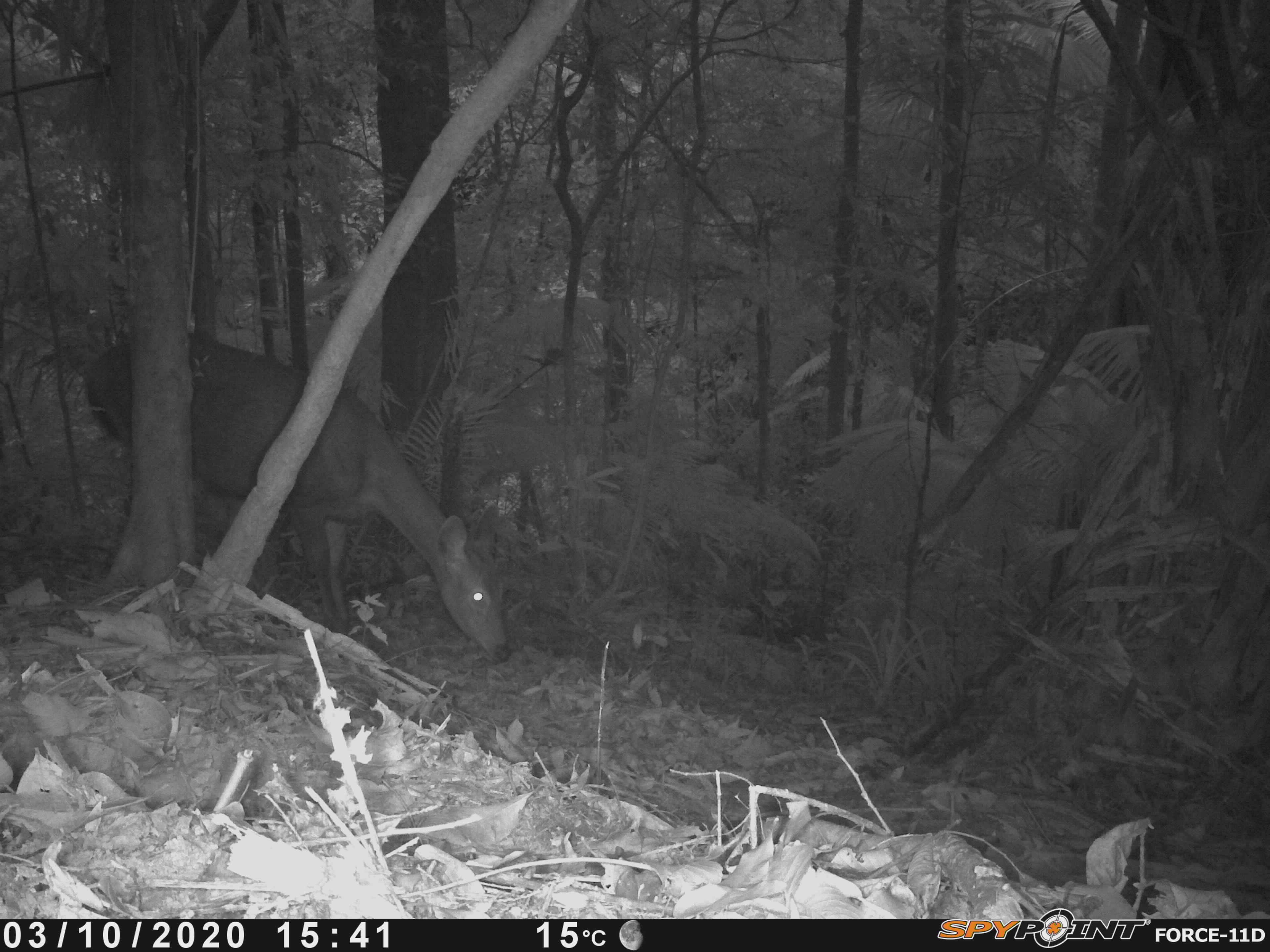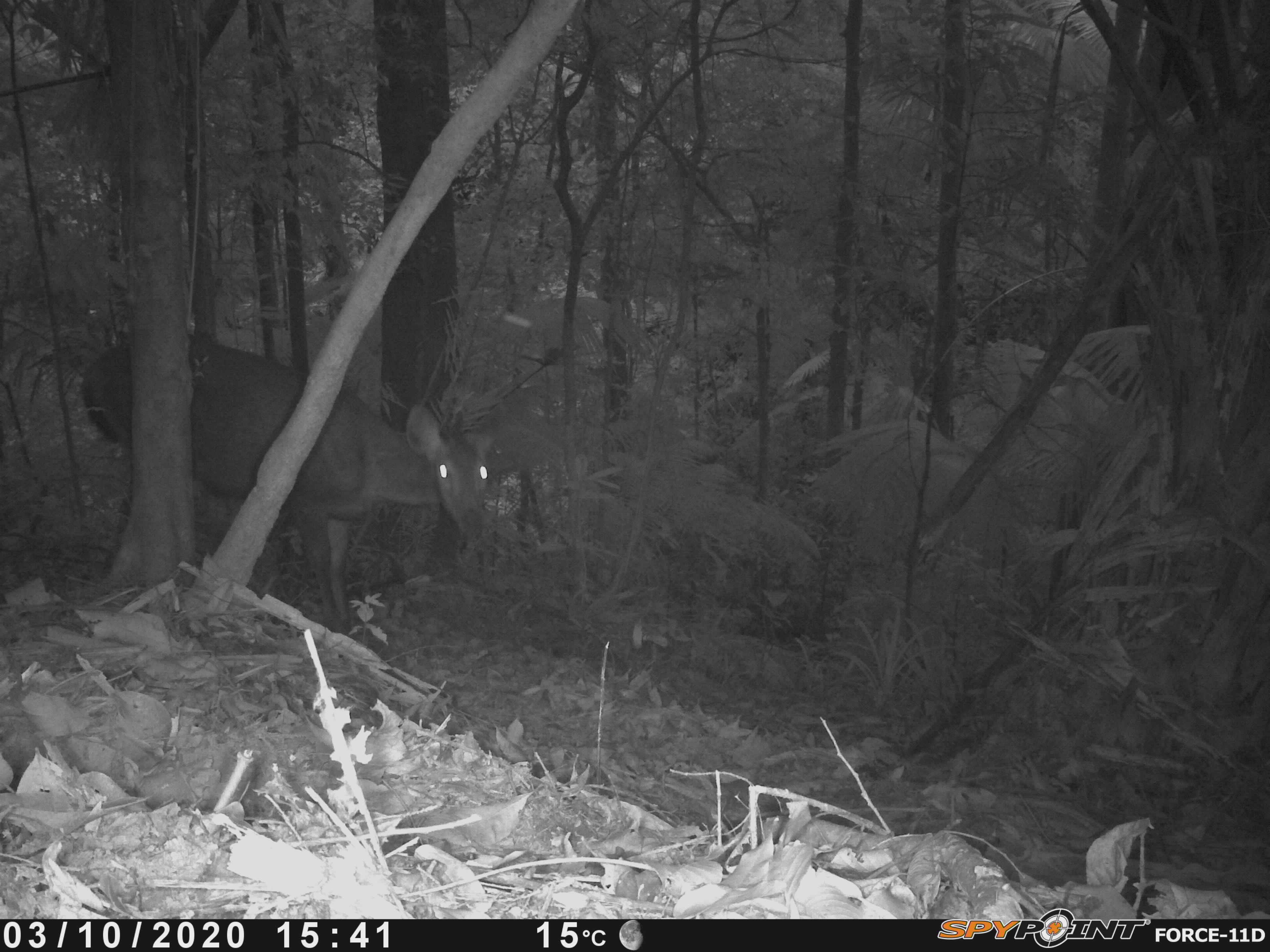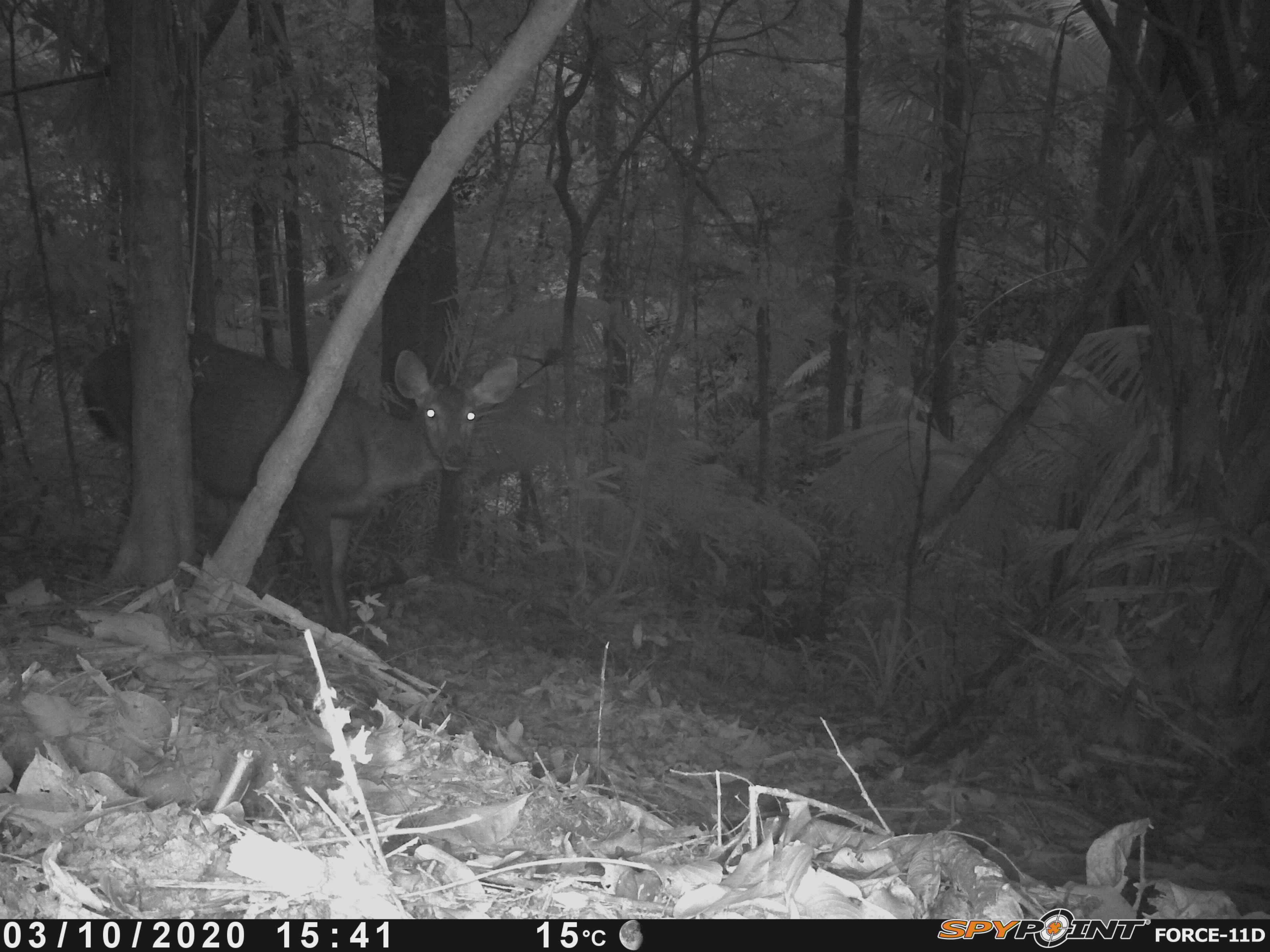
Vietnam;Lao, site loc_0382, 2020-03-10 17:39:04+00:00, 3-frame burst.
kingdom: Animalia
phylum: Chordata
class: Mammalia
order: Artiodactyla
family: Cervidae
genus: Rusa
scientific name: Rusa unicolor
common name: sambar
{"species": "sambar (Rusa unicolor)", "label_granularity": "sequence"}